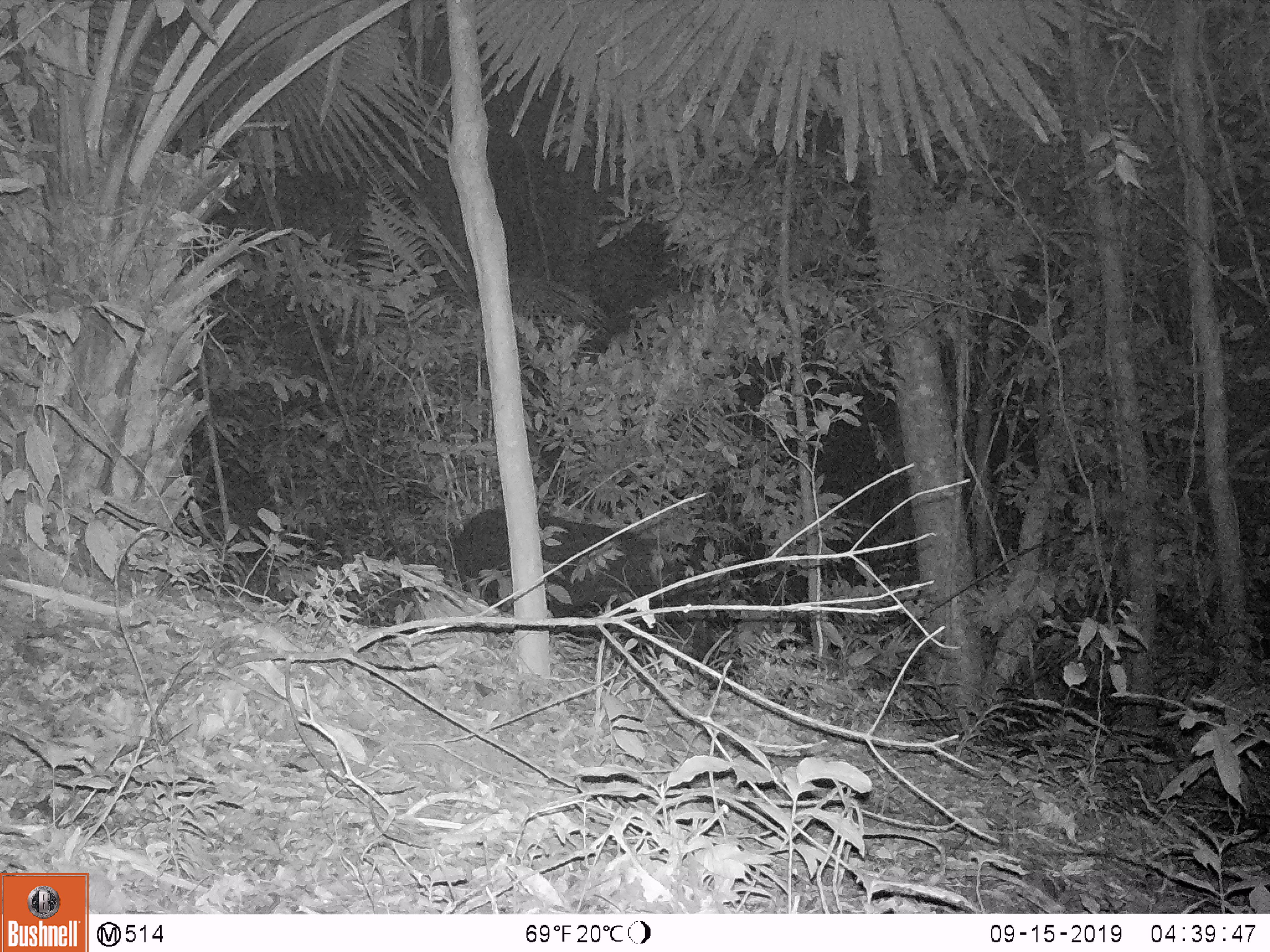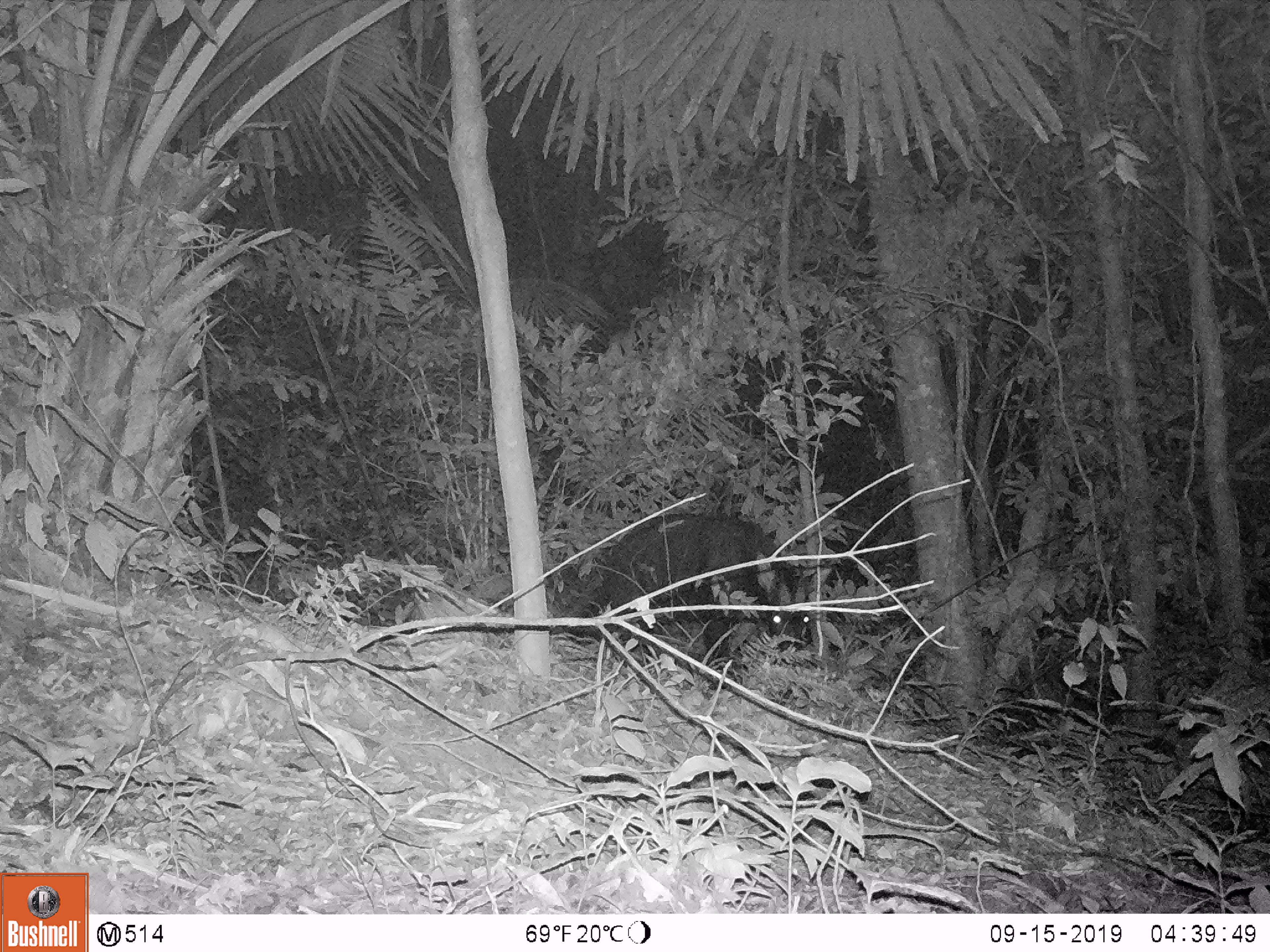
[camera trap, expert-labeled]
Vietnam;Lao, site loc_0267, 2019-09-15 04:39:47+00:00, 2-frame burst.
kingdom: Animalia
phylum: Chordata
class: Mammalia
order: Artiodactyla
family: Bovidae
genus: Capricornis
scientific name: Capricornis sumatraensis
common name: chinese serow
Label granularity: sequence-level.